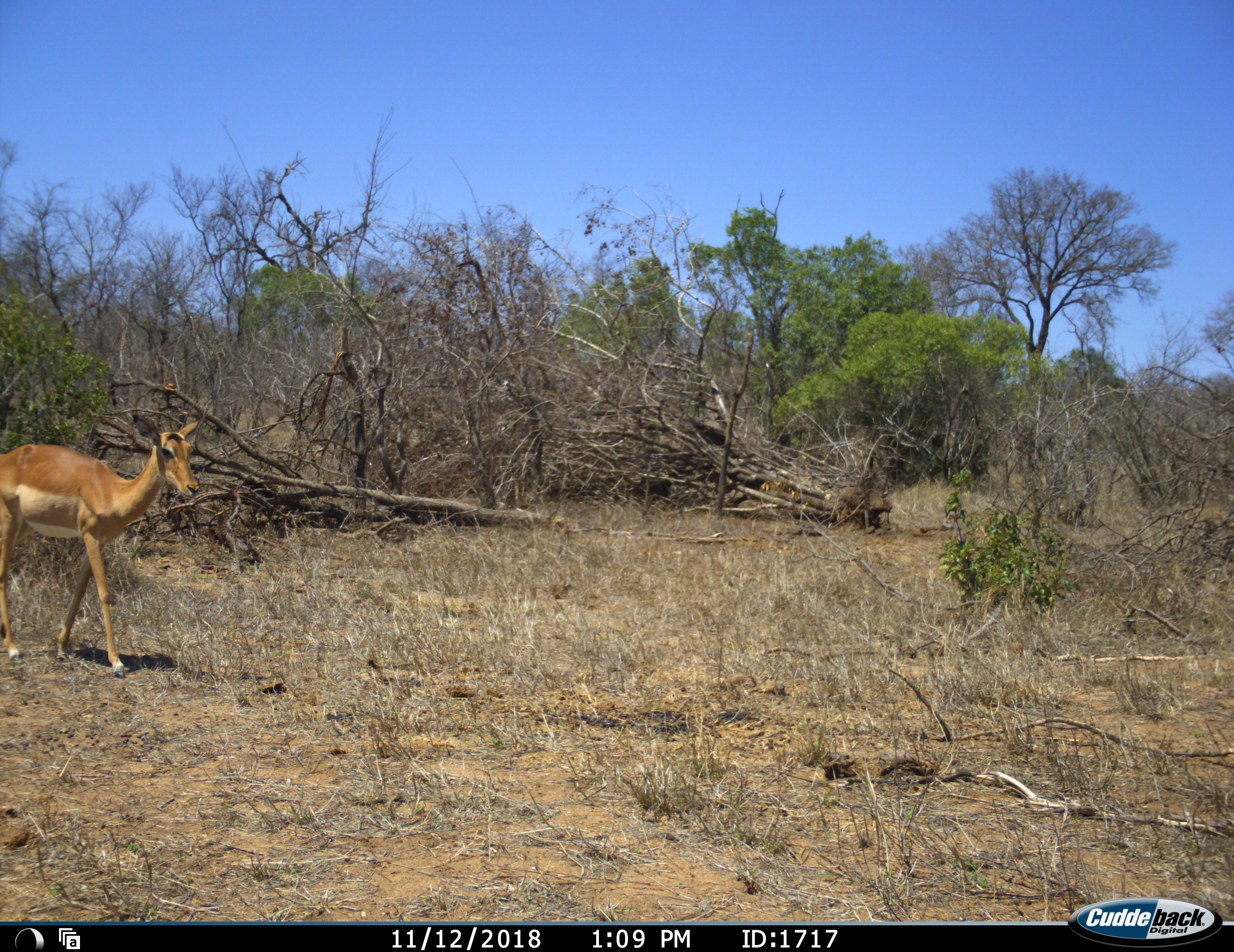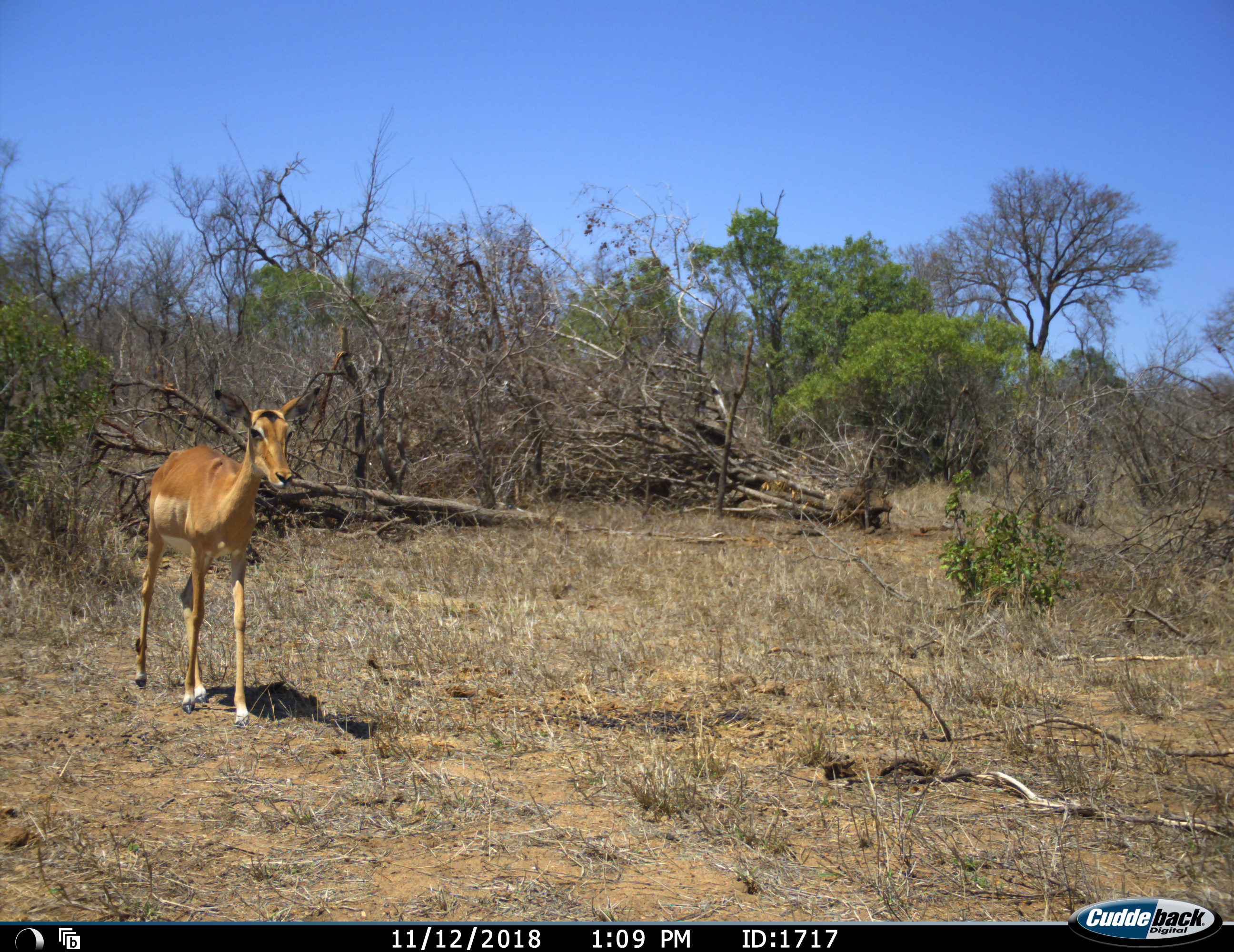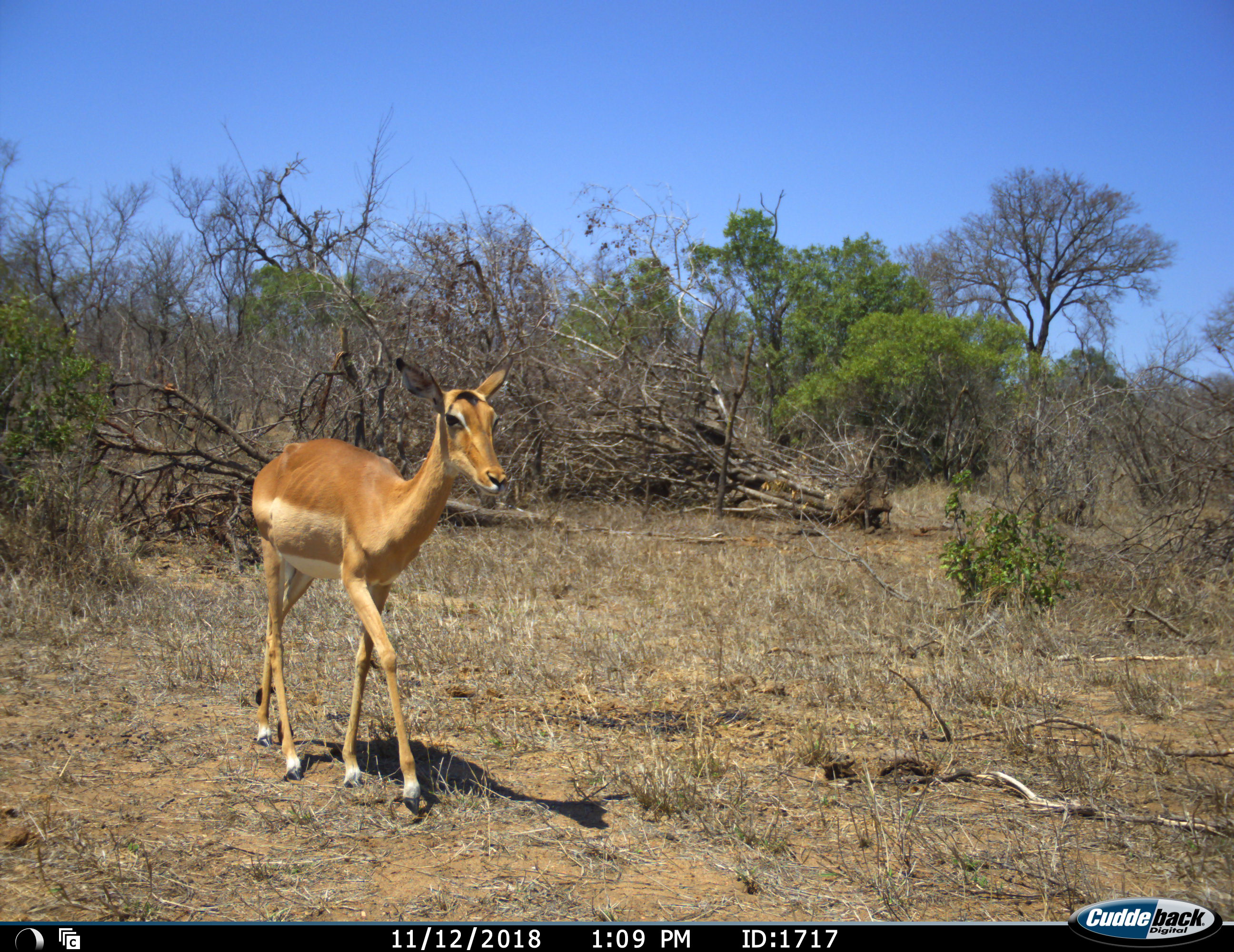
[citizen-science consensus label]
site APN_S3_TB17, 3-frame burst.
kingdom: Animalia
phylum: Chordata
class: Mammalia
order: Artiodactyla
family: Bovidae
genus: Aepyceros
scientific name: Aepyceros melampus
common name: impala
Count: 1.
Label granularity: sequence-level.